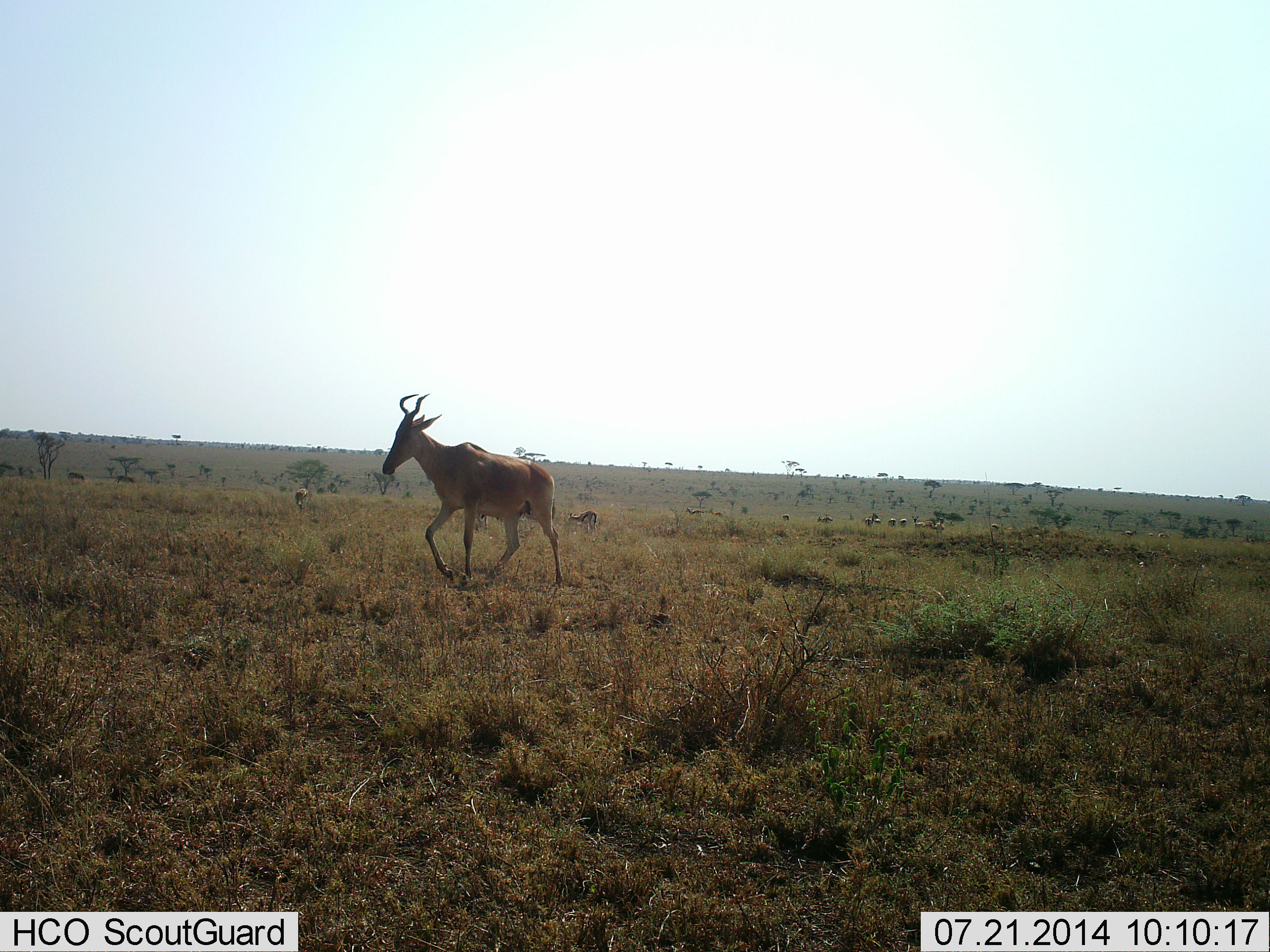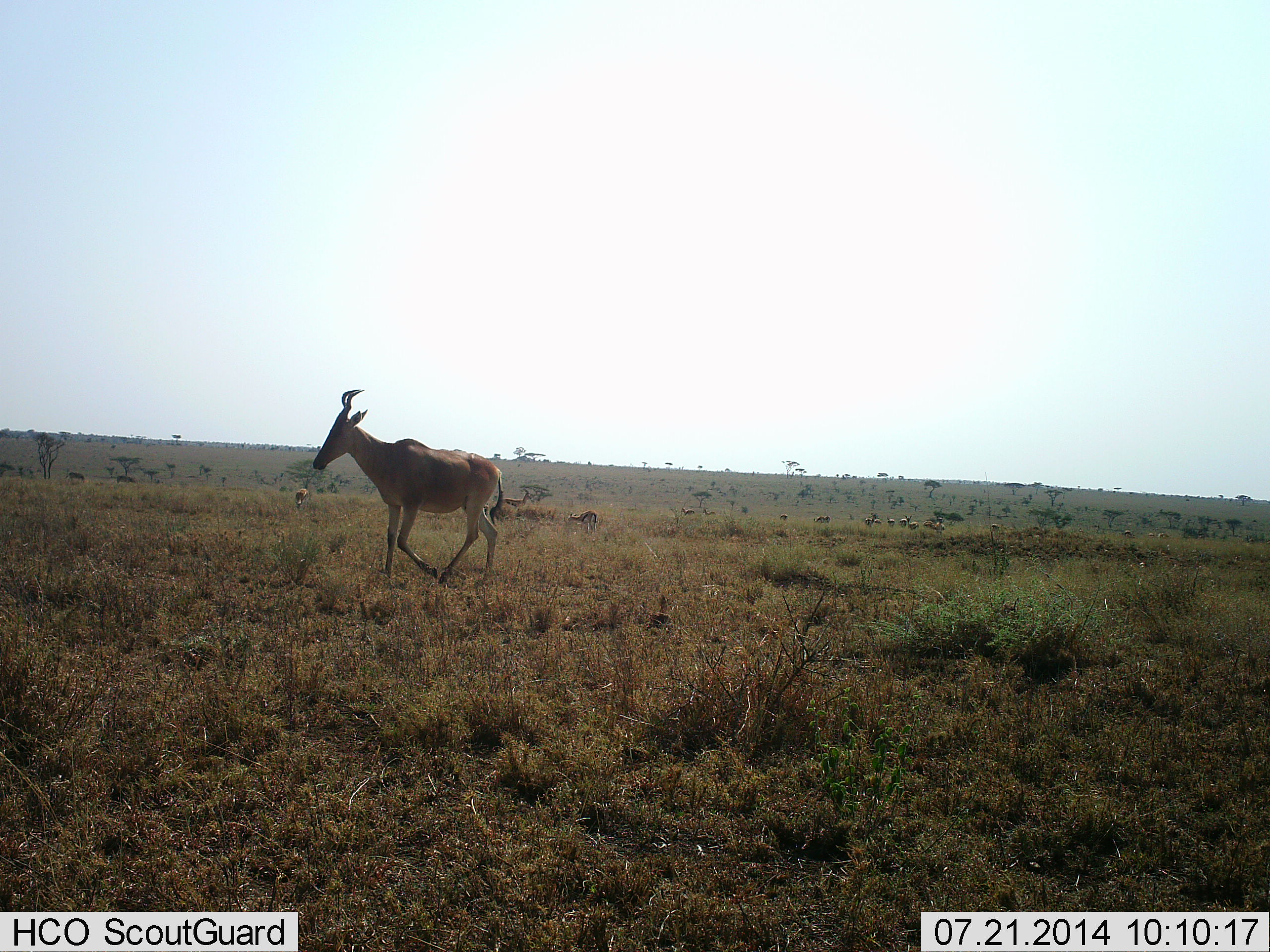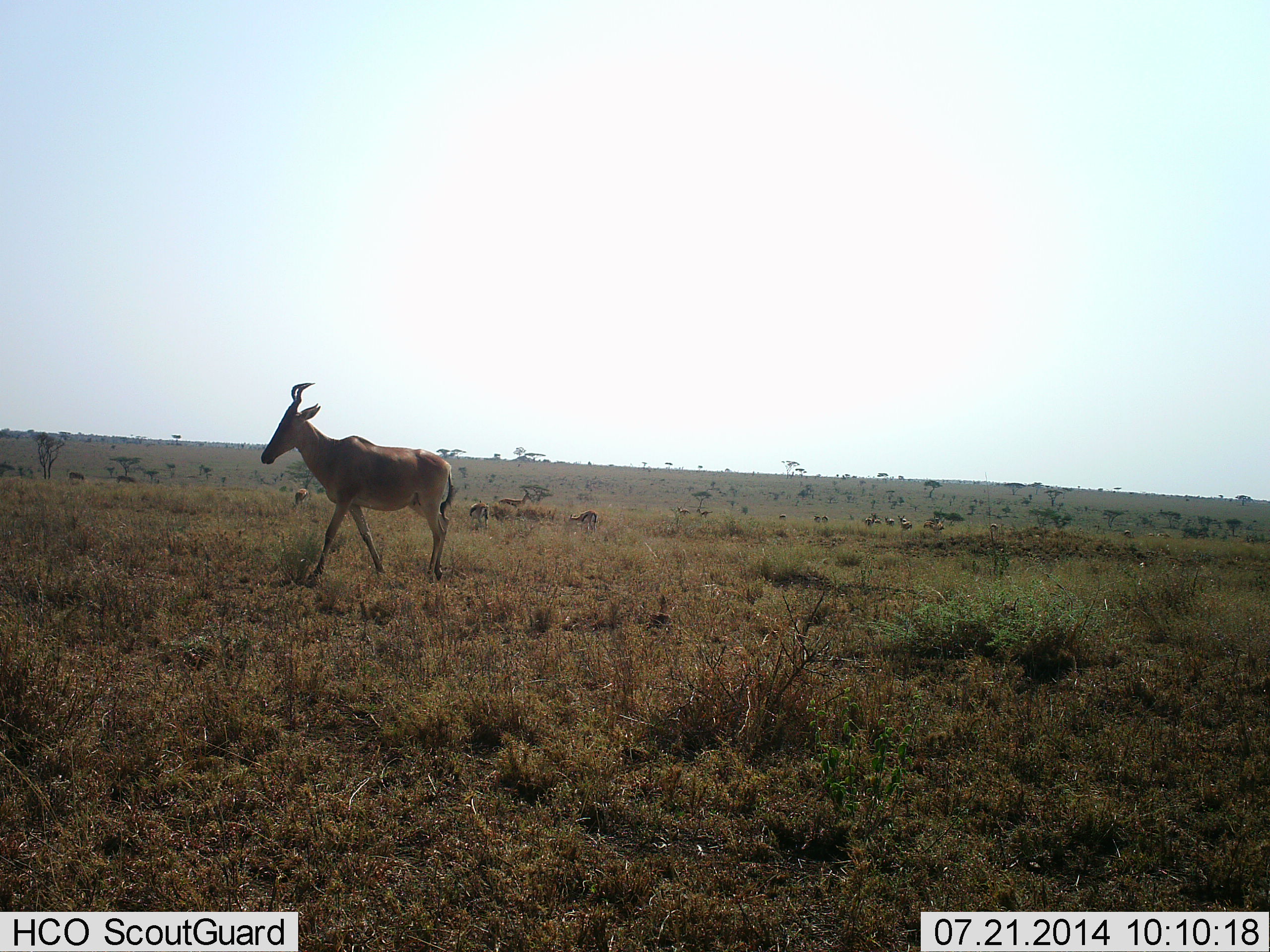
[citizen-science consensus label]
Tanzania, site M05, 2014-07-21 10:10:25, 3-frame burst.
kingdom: Animalia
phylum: Chordata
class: Mammalia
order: Artiodactyla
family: Bovidae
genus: Alcelaphus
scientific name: Alcelaphus buselaphus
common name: hartebeest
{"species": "hartebeest (Alcelaphus buselaphus)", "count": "1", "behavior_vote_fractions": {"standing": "0%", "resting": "8%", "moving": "100%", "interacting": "0%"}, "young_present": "0%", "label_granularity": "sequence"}